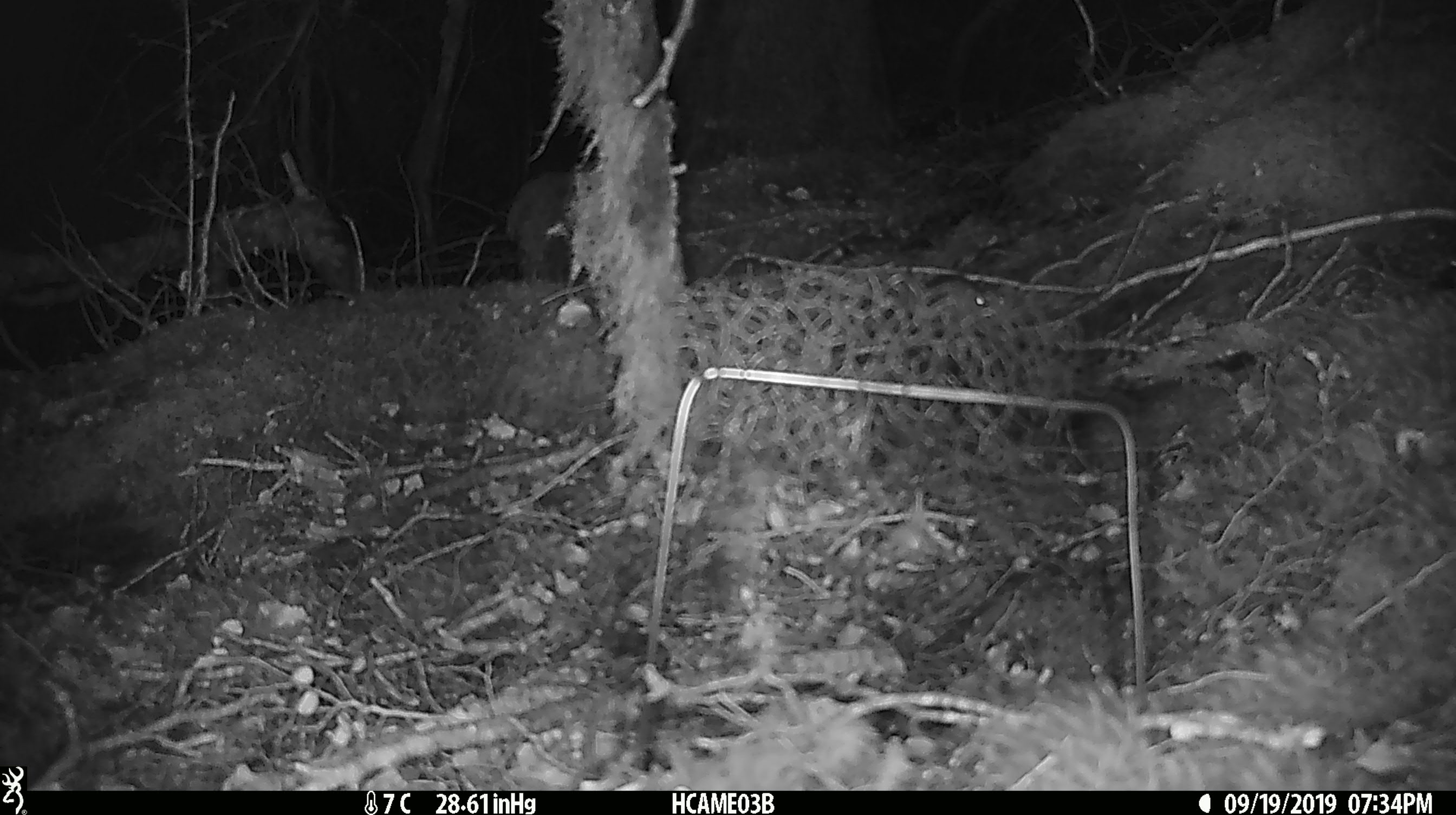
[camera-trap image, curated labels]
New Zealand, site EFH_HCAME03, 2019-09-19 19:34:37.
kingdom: Animalia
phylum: Chordata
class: Mammalia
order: Rodentia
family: Muridae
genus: Mus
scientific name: Mus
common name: mouse